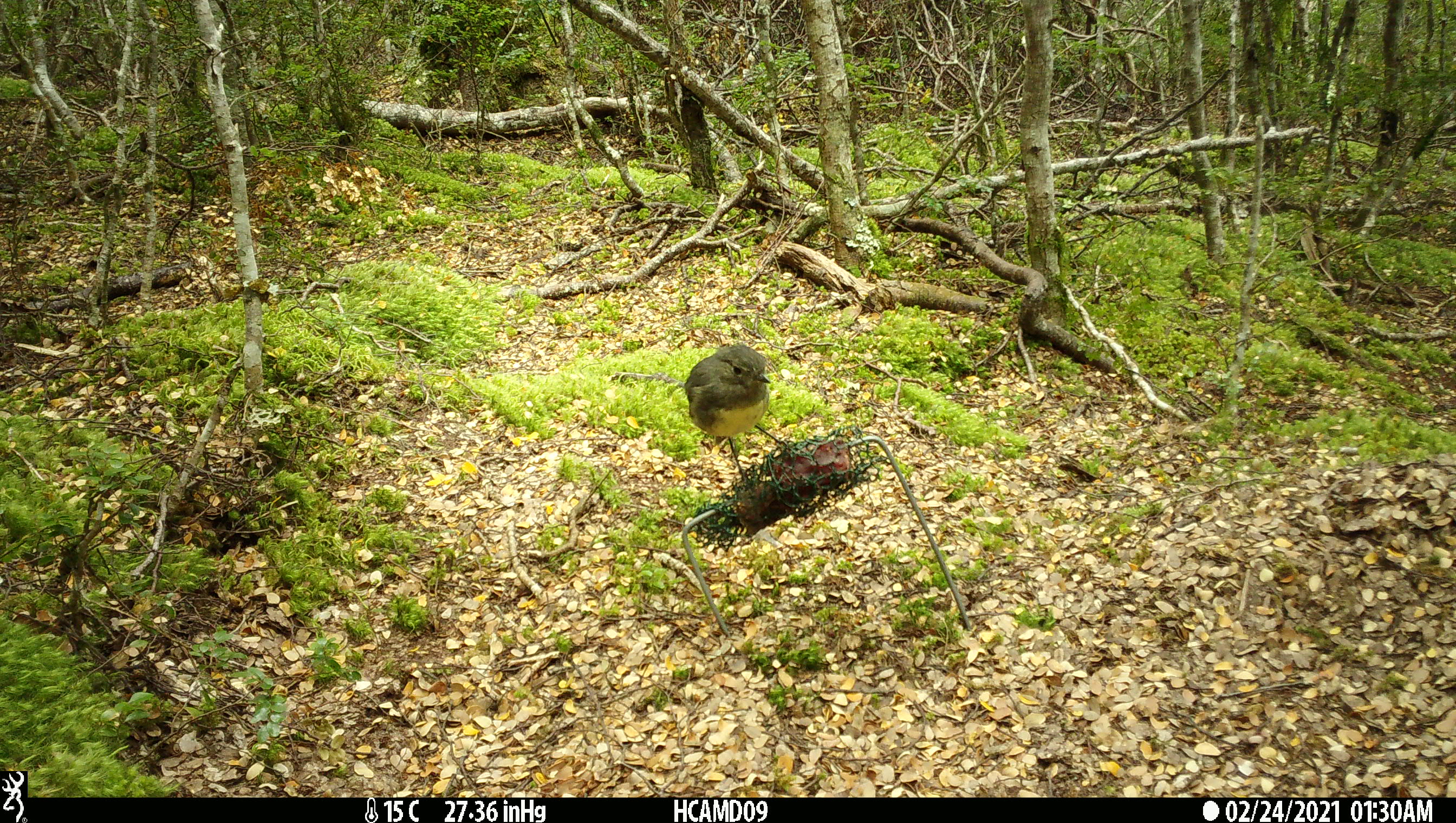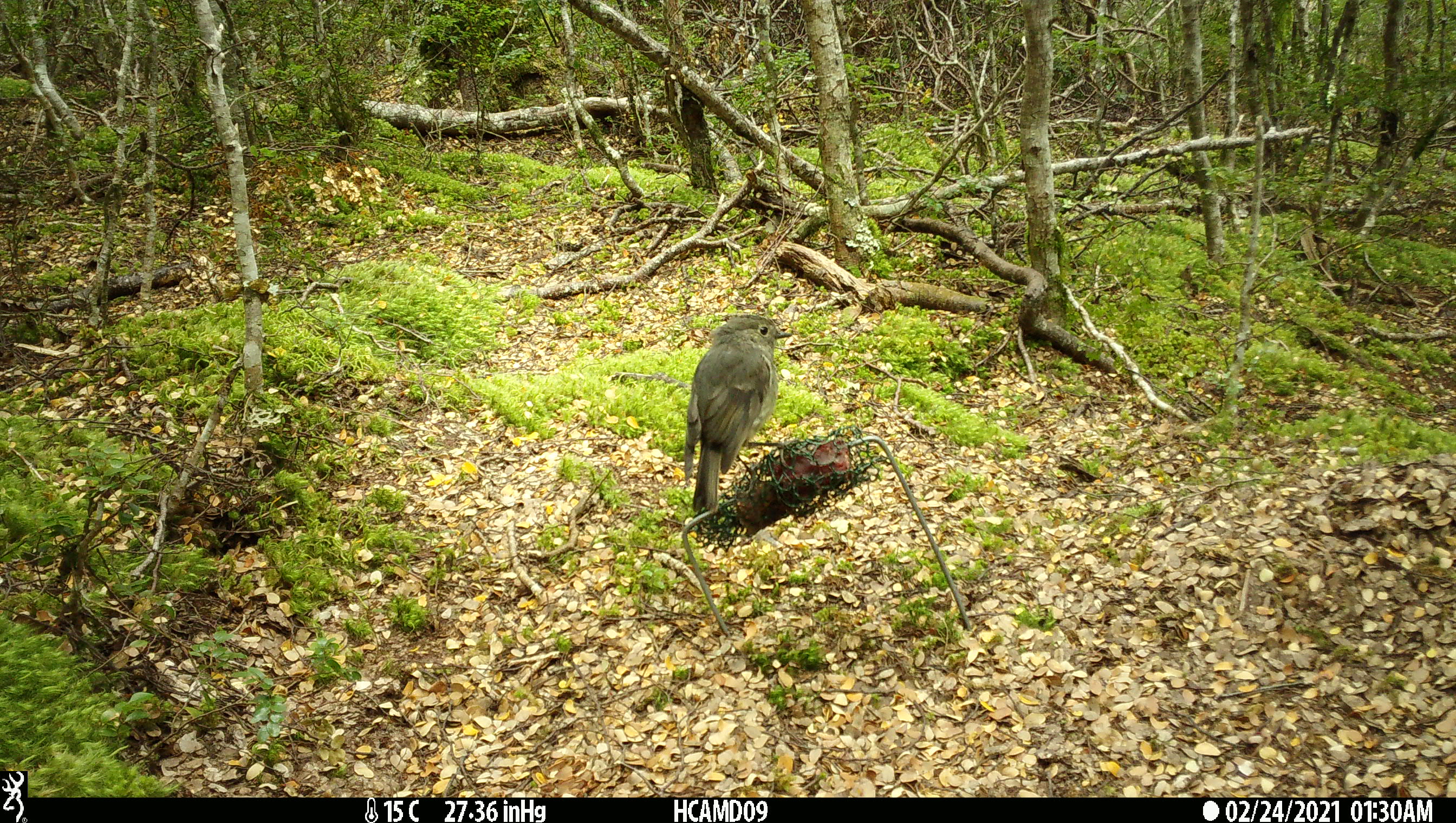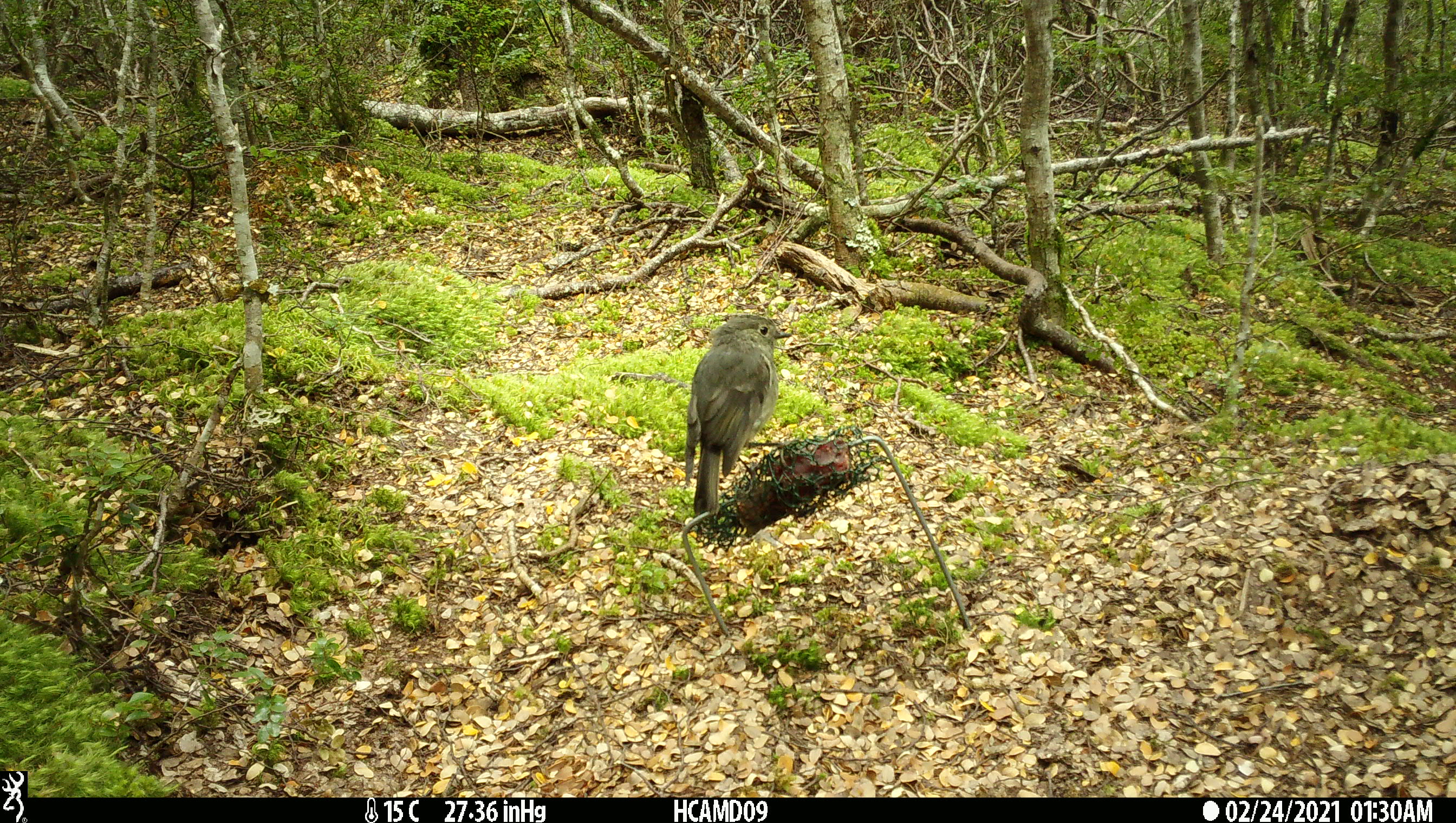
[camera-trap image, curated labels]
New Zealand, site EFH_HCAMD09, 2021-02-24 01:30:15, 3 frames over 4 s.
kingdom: Animalia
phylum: Chordata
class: Aves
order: Passeriformes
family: Petroicidae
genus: Petroica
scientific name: Petroica australis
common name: new zealand robin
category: robin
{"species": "robin (new zealand robin) (Petroica australis)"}